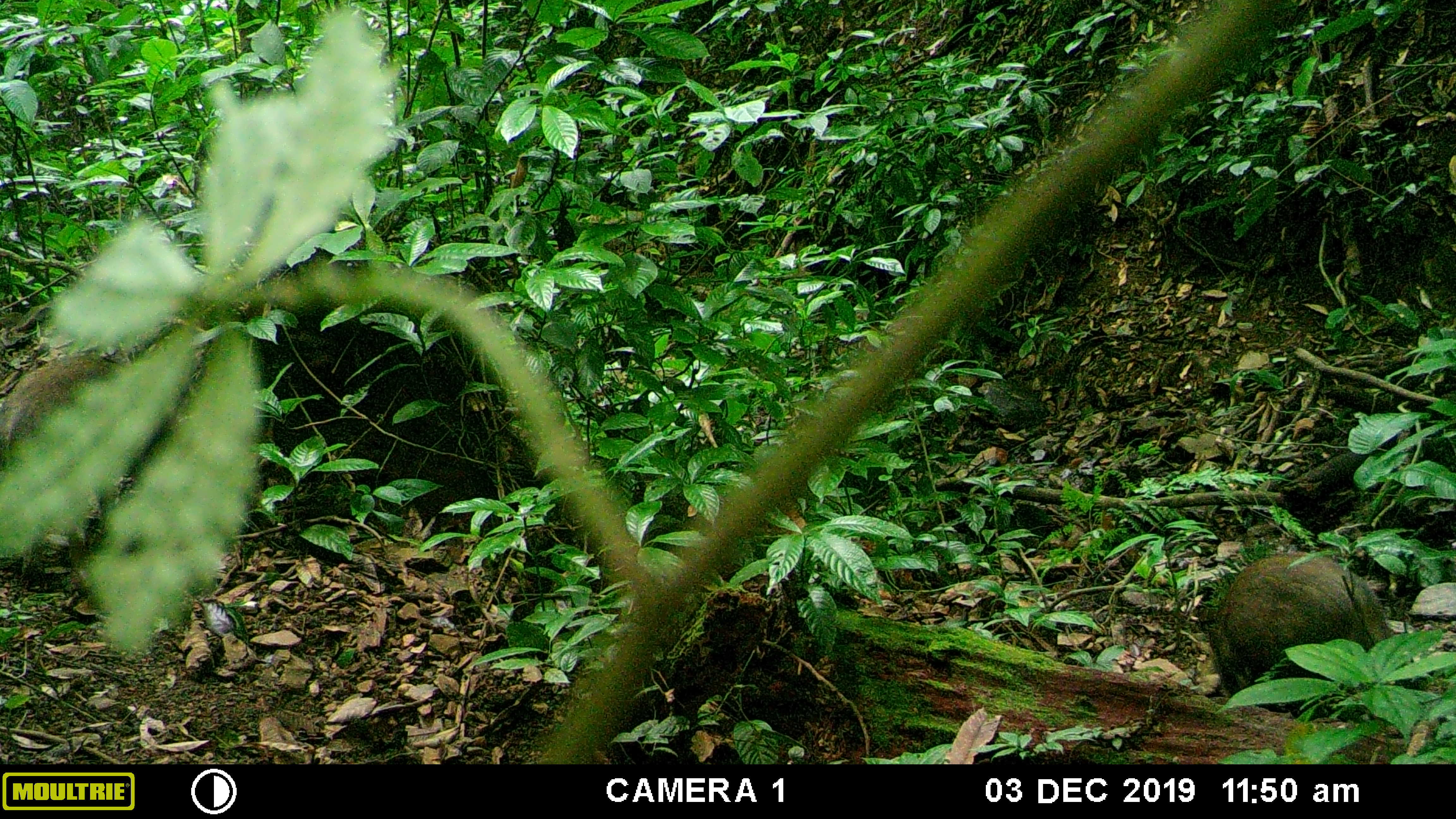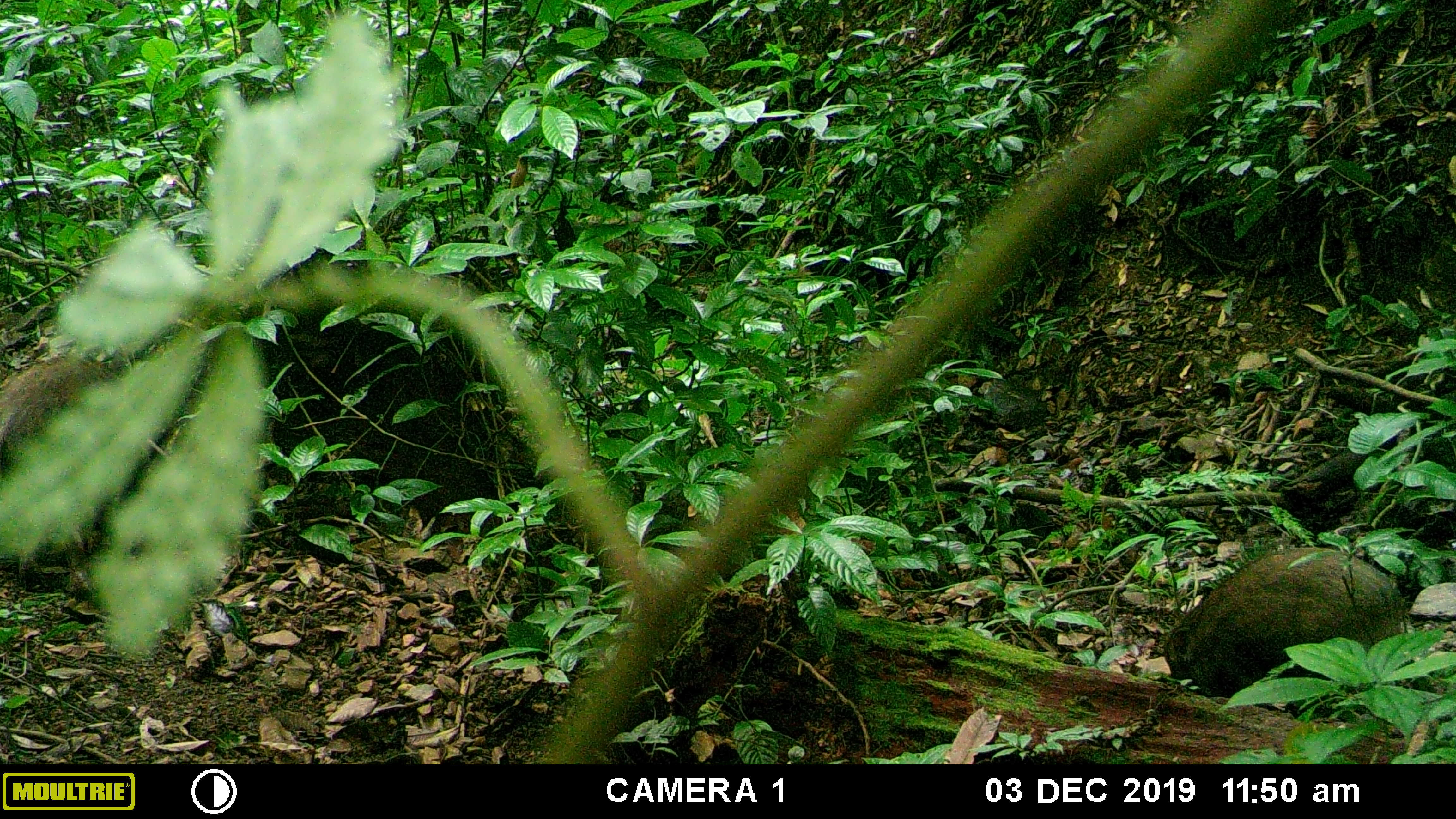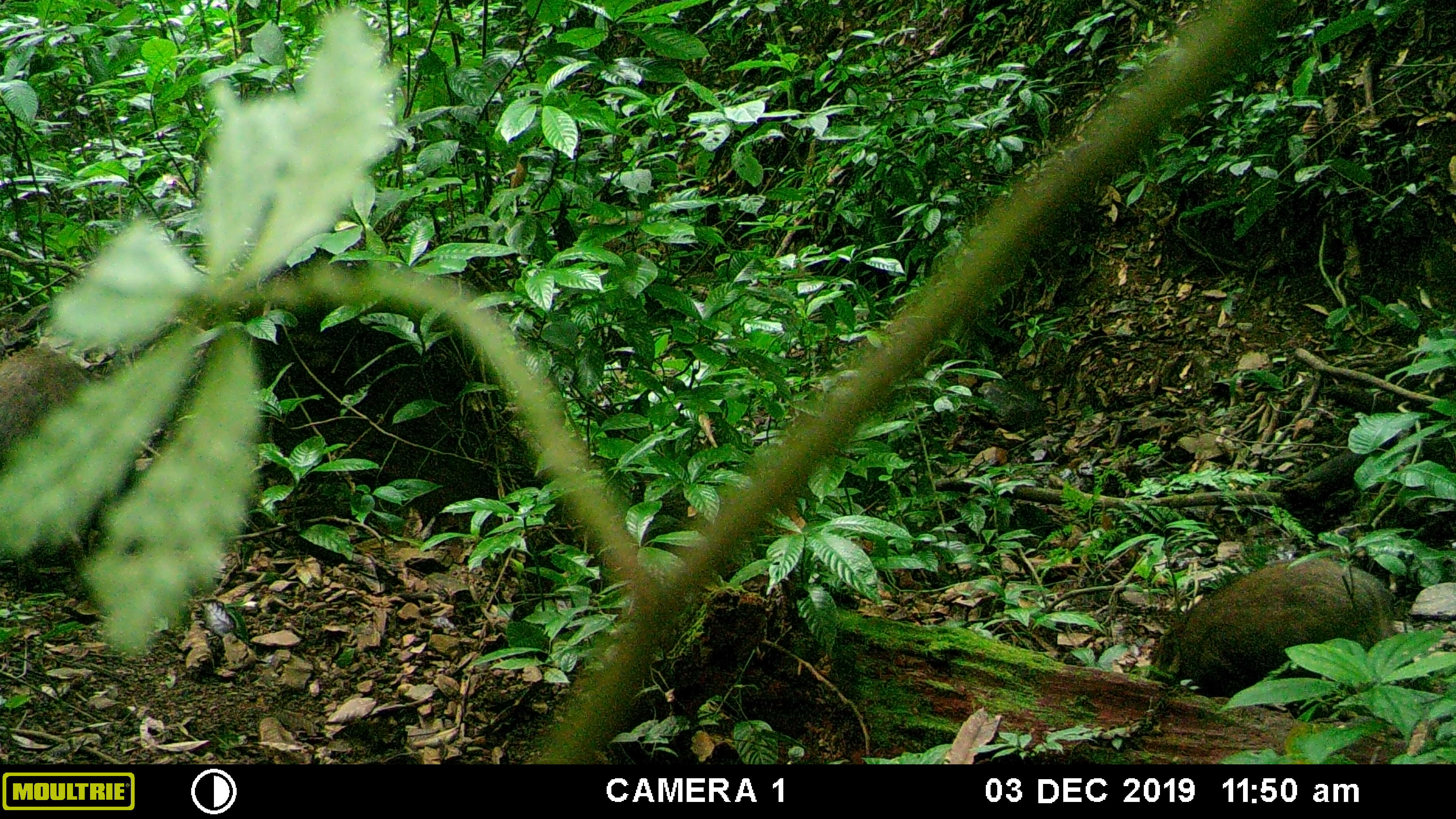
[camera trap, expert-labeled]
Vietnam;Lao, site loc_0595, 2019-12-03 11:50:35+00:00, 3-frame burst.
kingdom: Animalia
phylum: Chordata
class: Mammalia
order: Artiodactyla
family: Suidae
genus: Sus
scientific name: Sus scrofa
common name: eurasian wild pig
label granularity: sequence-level